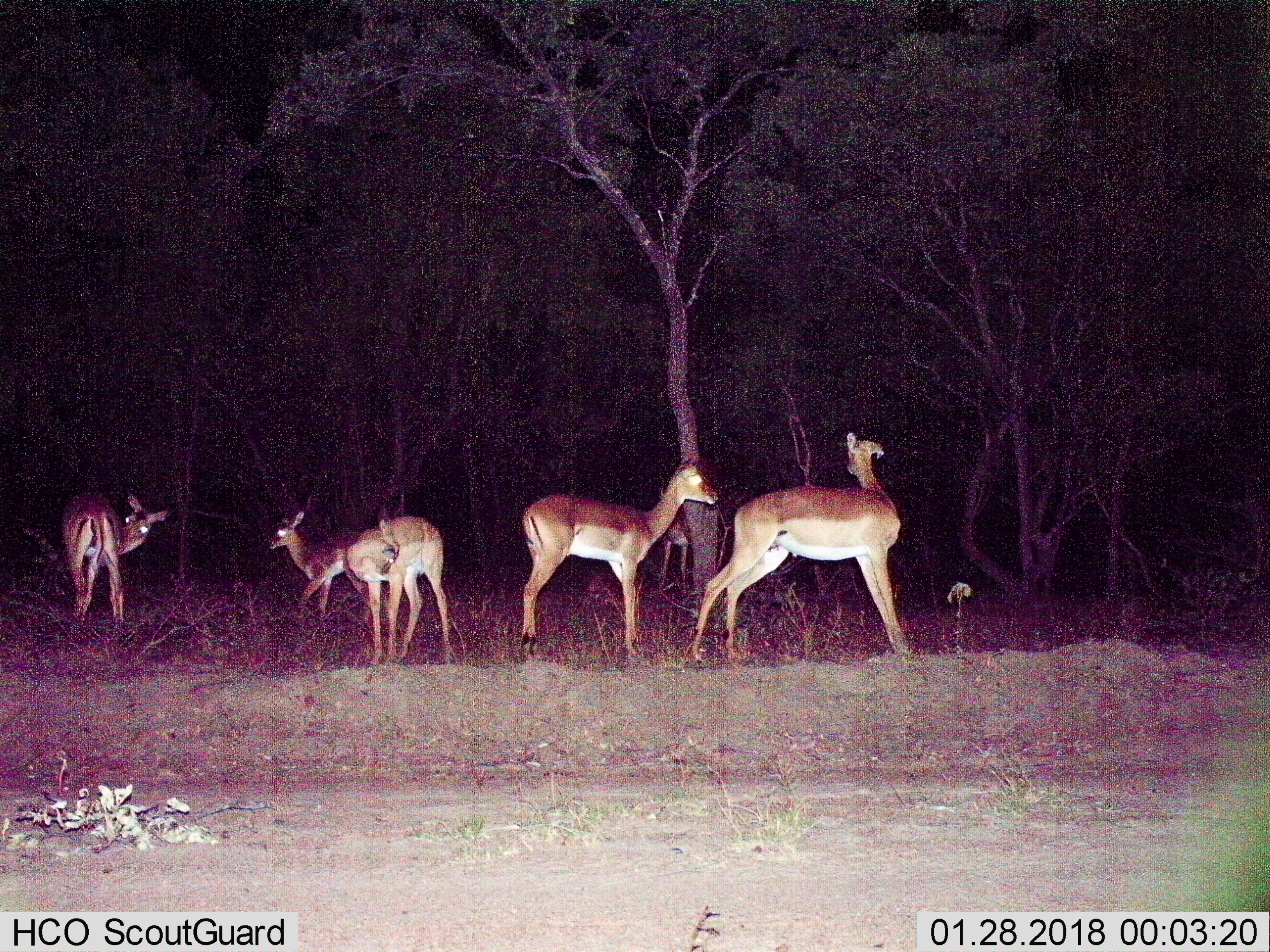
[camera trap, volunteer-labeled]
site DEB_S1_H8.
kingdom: Animalia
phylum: Chordata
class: Mammalia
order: Artiodactyla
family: Bovidae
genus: Aepyceros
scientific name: Aepyceros melampus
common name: impala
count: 6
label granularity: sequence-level